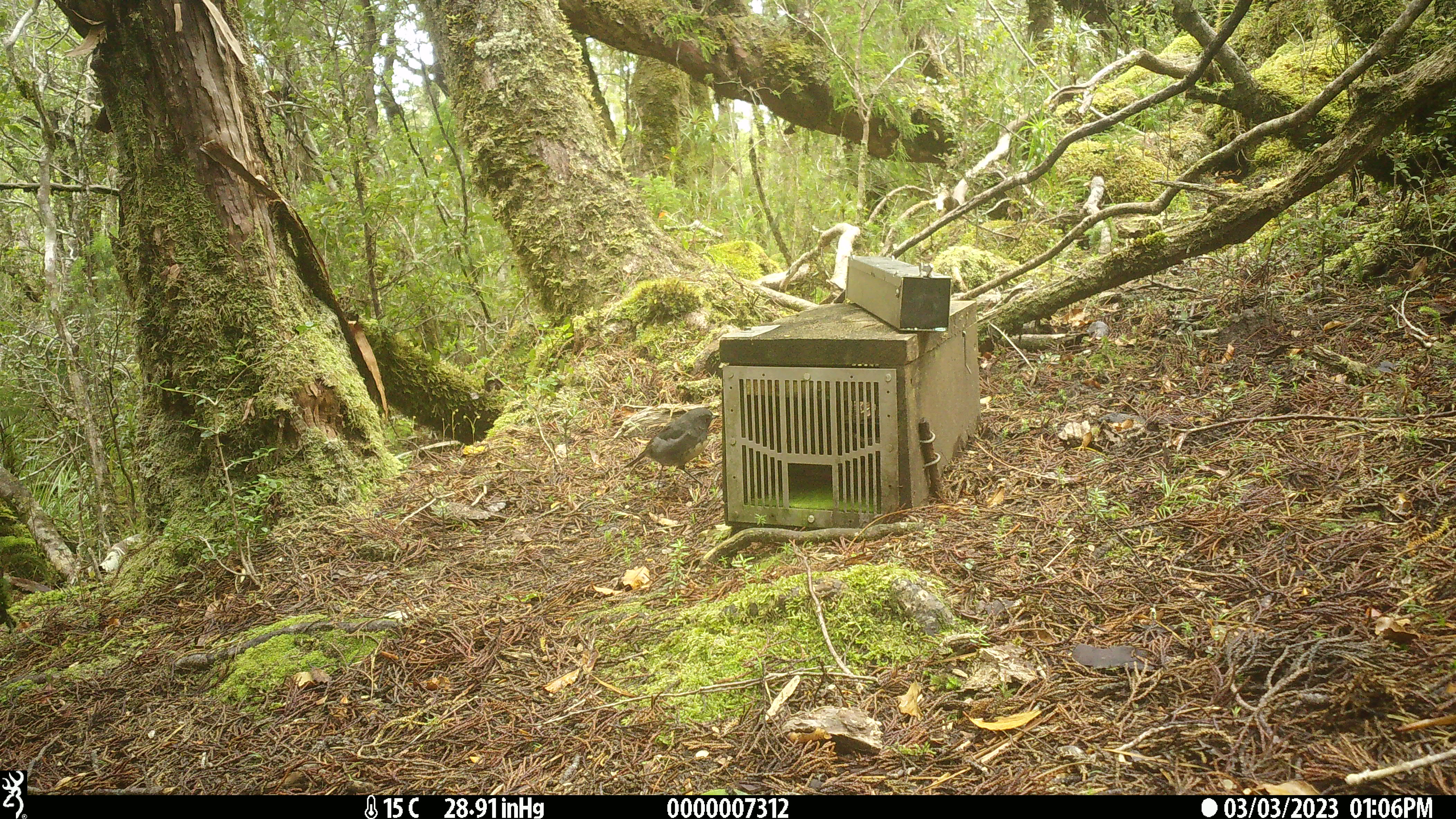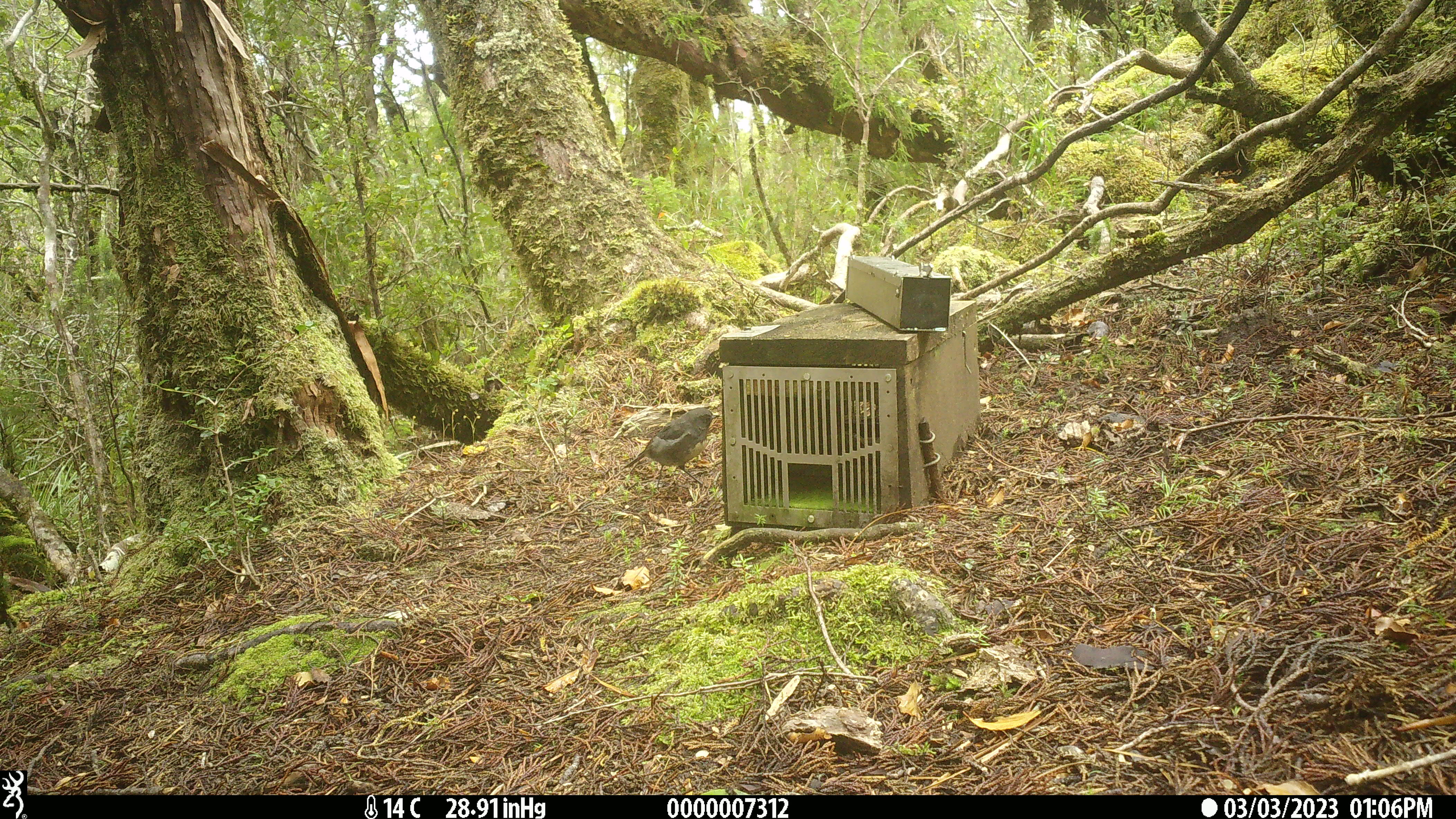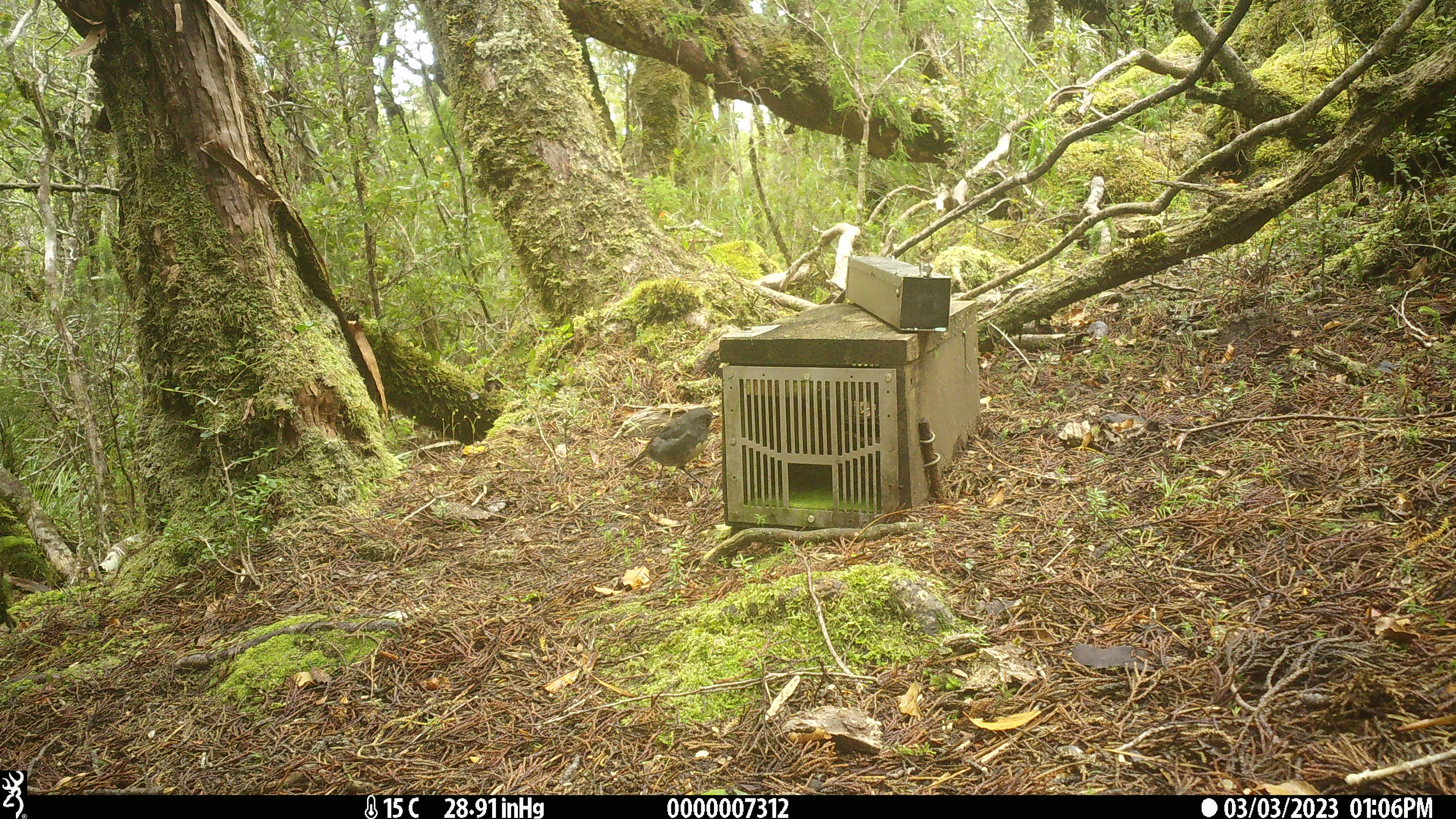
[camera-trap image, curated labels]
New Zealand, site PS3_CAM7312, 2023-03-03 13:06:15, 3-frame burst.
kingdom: Animalia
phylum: Chordata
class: Aves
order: Passeriformes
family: Petroicidae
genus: Petroica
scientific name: Petroica australis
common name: new zealand robin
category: robin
Robin (new zealand robin) (Petroica australis).